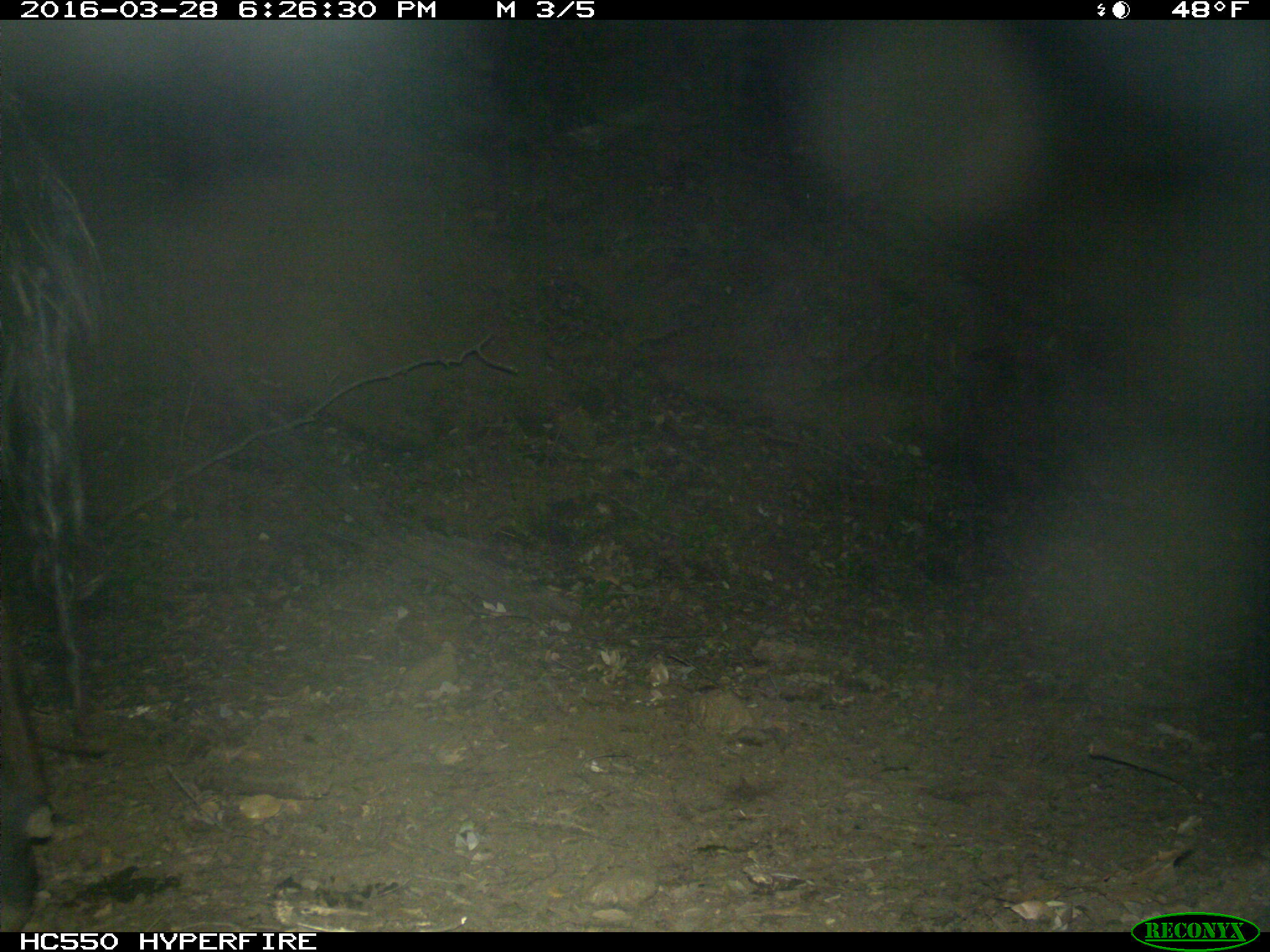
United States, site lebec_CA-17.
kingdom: Animalia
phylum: Chordata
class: Mammalia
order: Artiodactyla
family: Bovidae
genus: Bos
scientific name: Bos taurus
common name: domestic cow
Bos taurus (domestic cow).